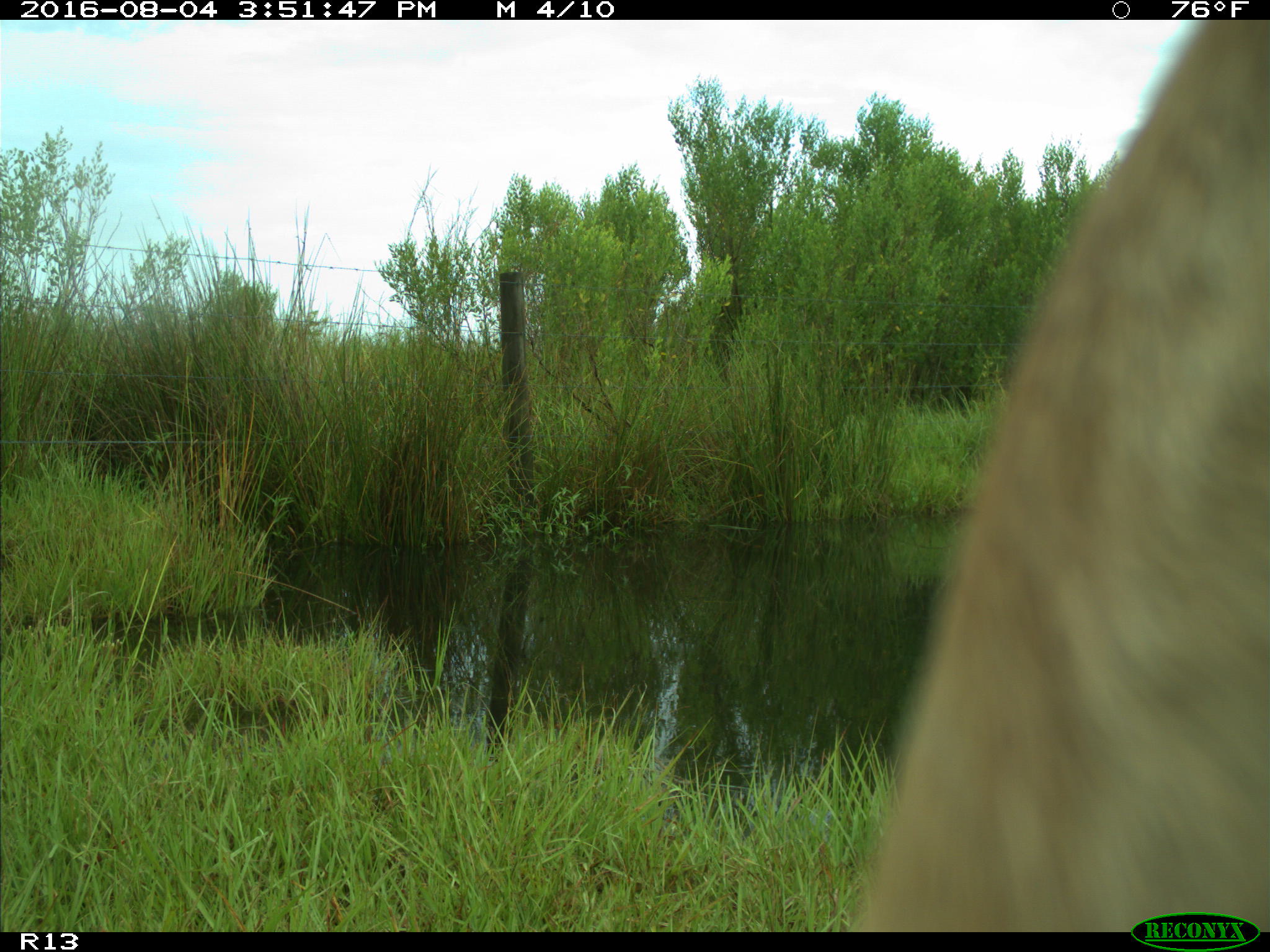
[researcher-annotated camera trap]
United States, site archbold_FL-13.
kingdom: Animalia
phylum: Chordata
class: Mammalia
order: Artiodactyla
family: Bovidae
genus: Bos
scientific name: Bos taurus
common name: domestic cow